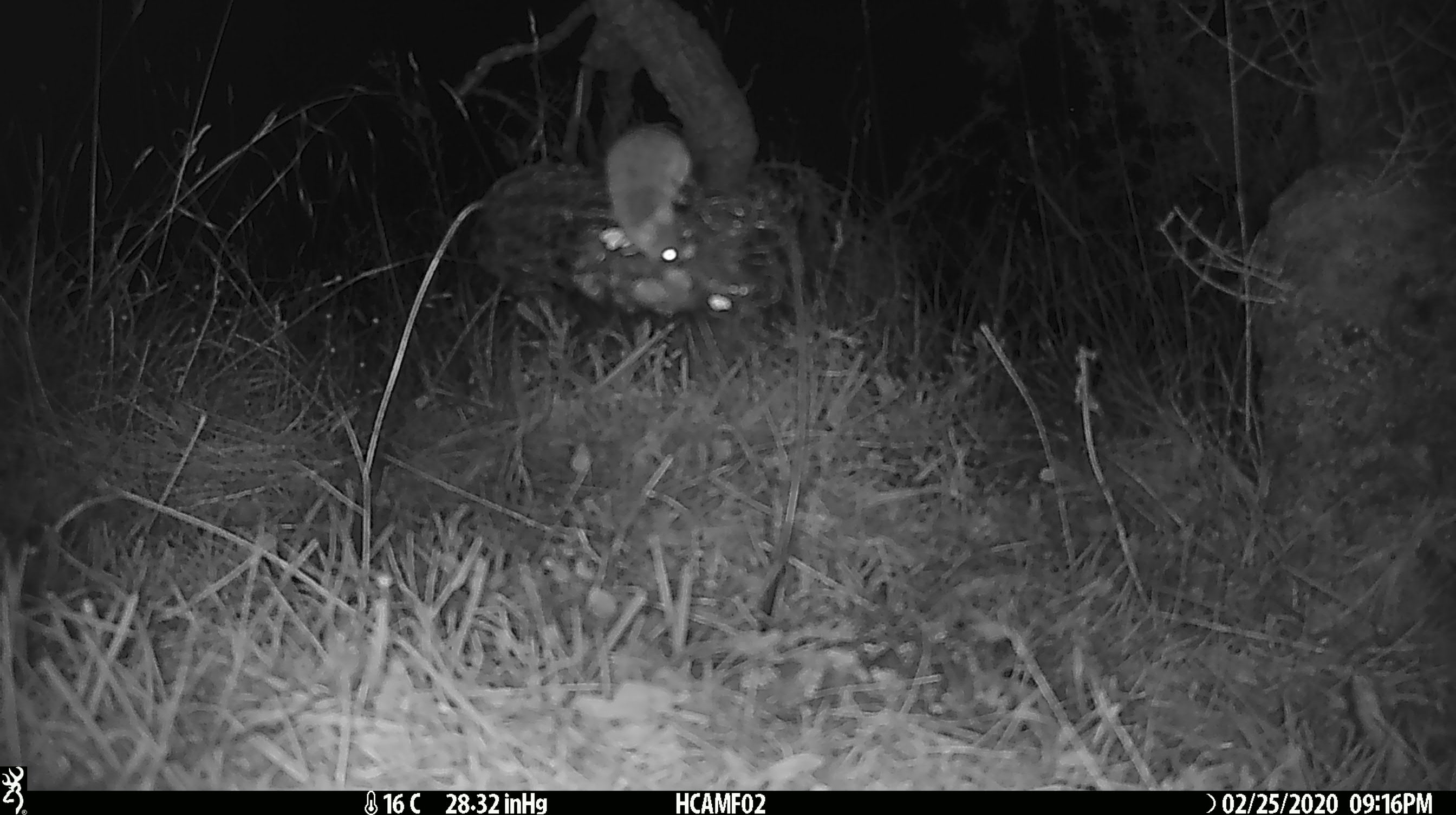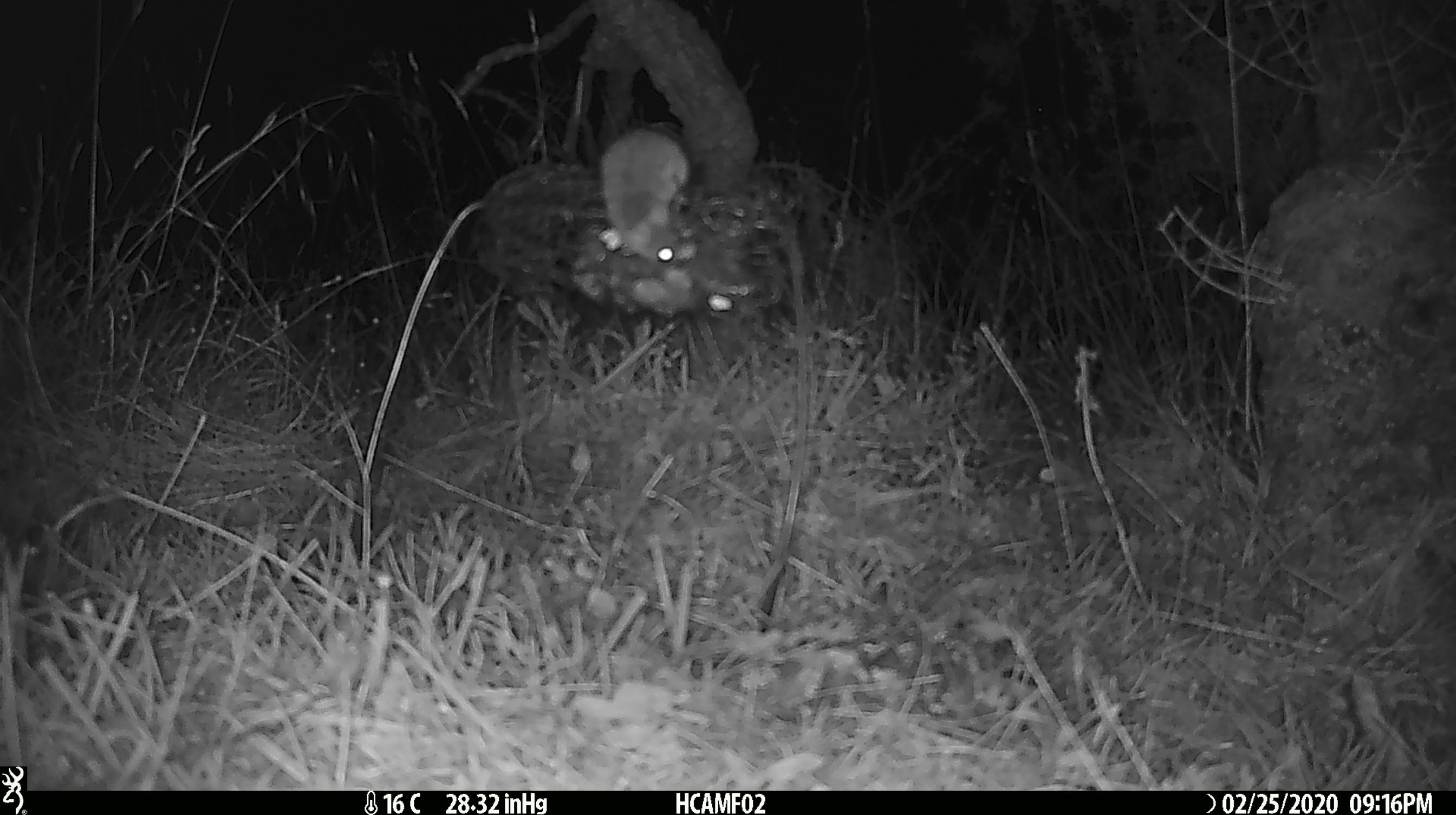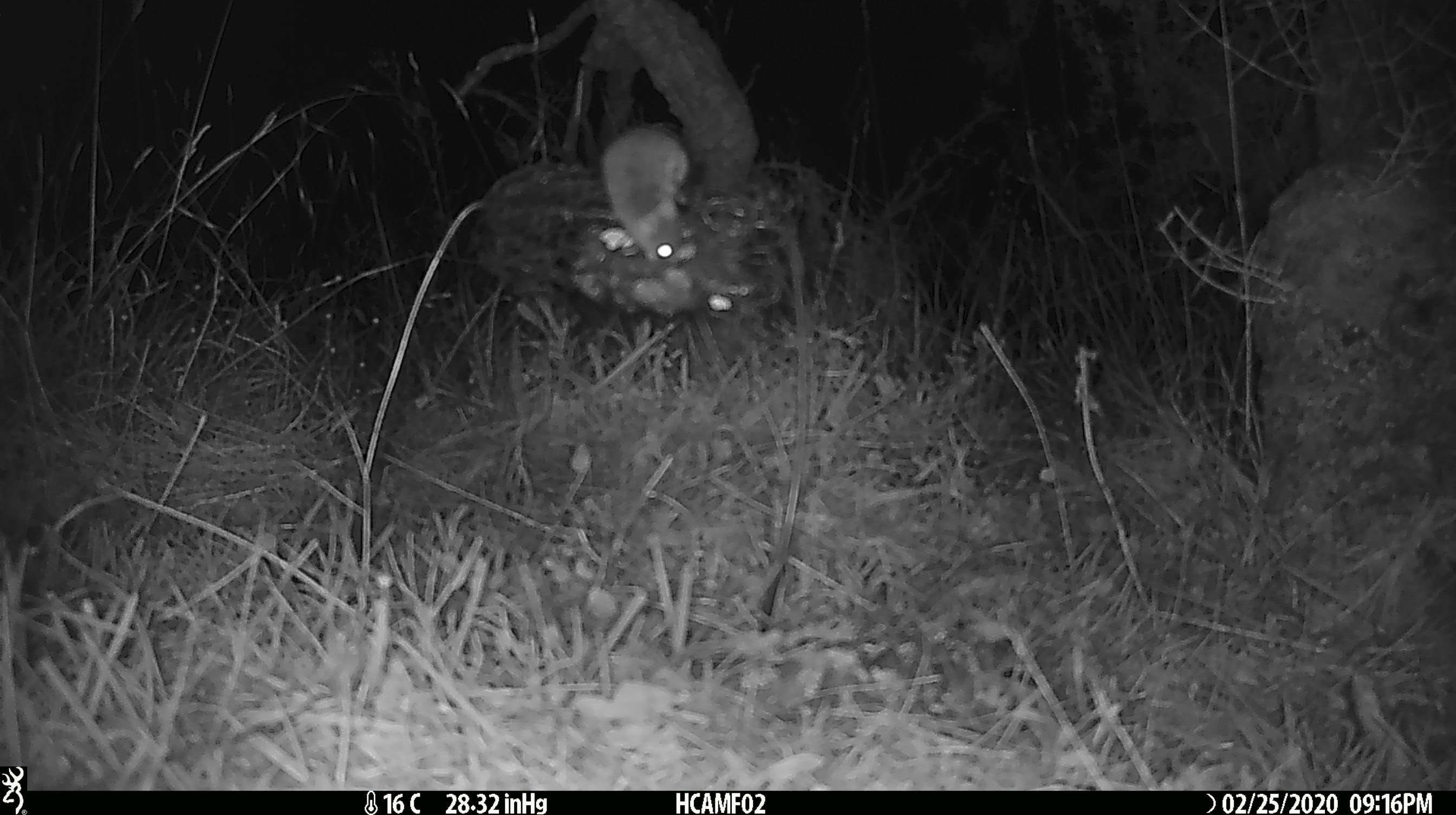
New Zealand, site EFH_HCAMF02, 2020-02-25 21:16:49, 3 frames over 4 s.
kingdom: Animalia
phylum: Chordata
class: Mammalia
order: Rodentia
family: Muridae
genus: Mus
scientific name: Mus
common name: mouse